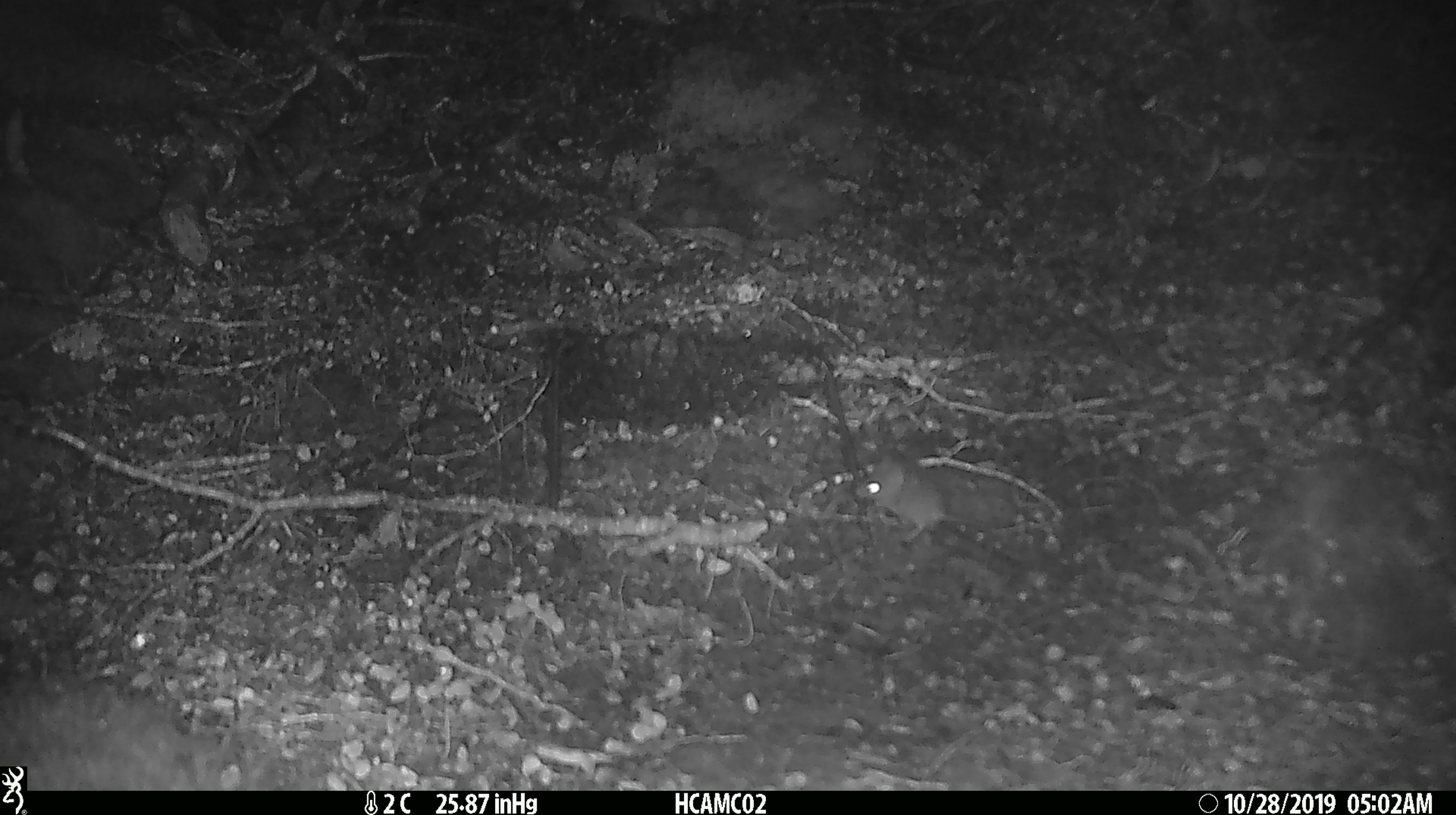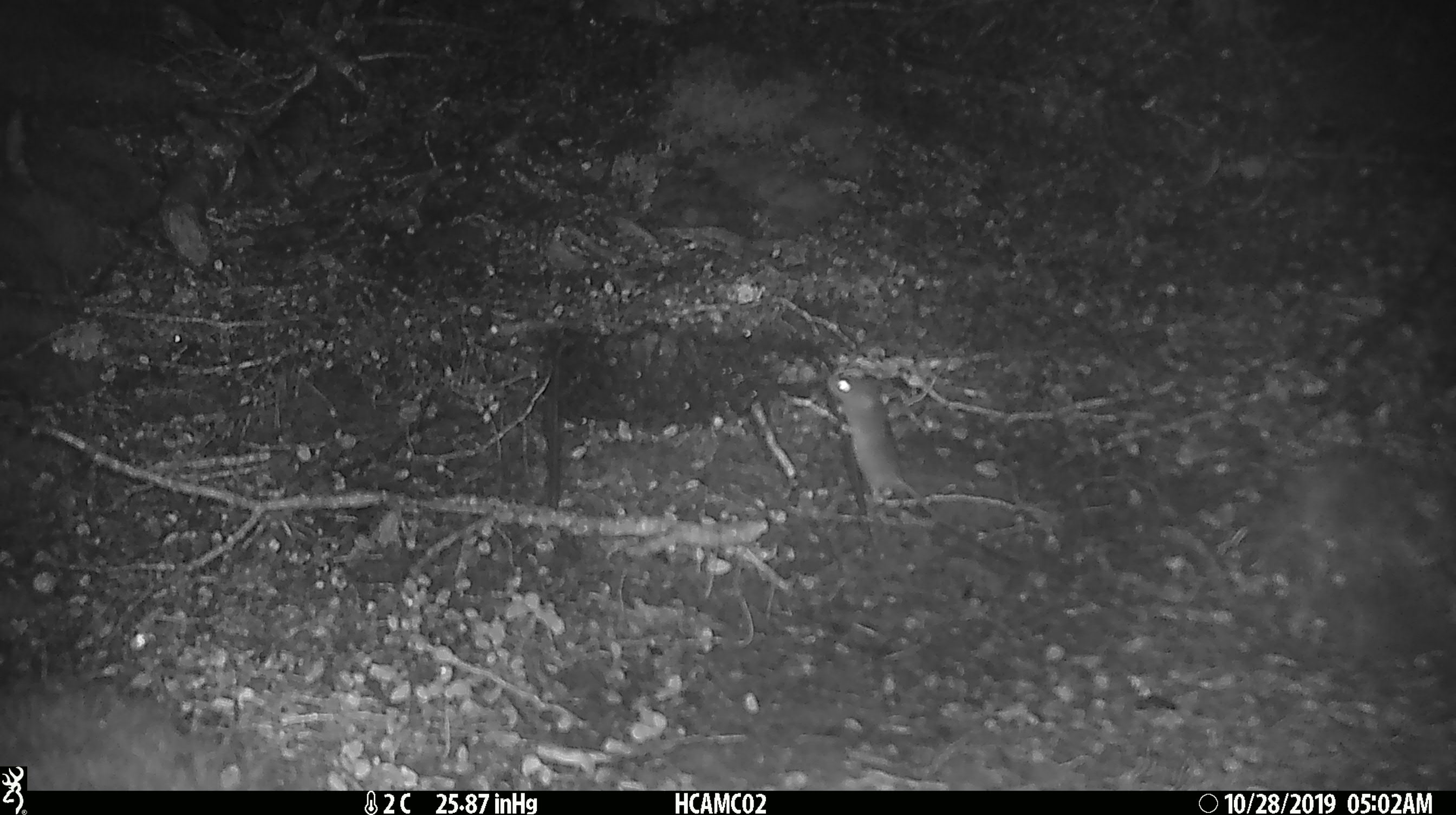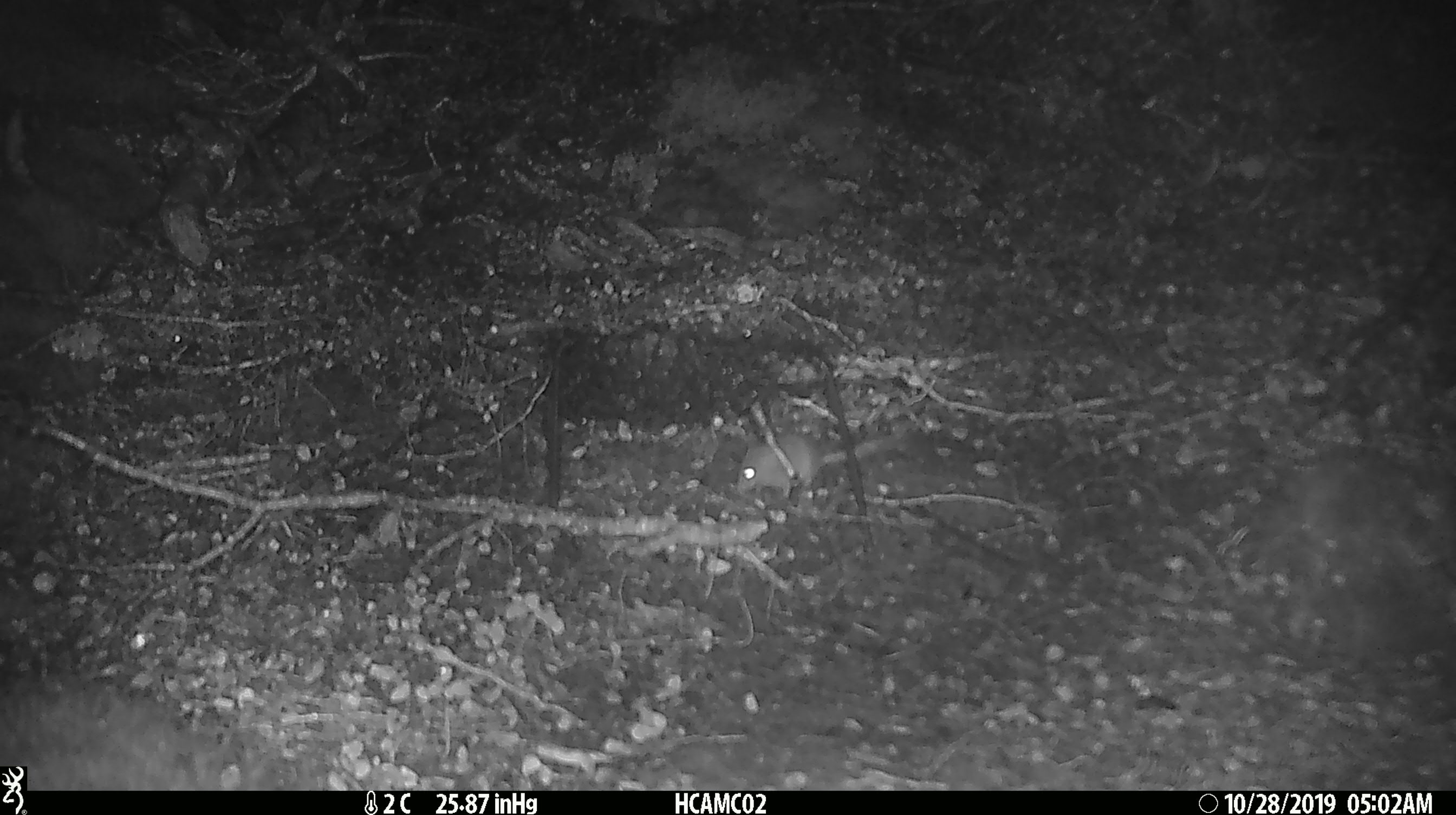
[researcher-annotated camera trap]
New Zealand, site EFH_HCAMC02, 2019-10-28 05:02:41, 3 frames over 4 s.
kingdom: Animalia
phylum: Chordata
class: Mammalia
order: Rodentia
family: Muridae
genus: Mus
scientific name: Mus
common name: mouse